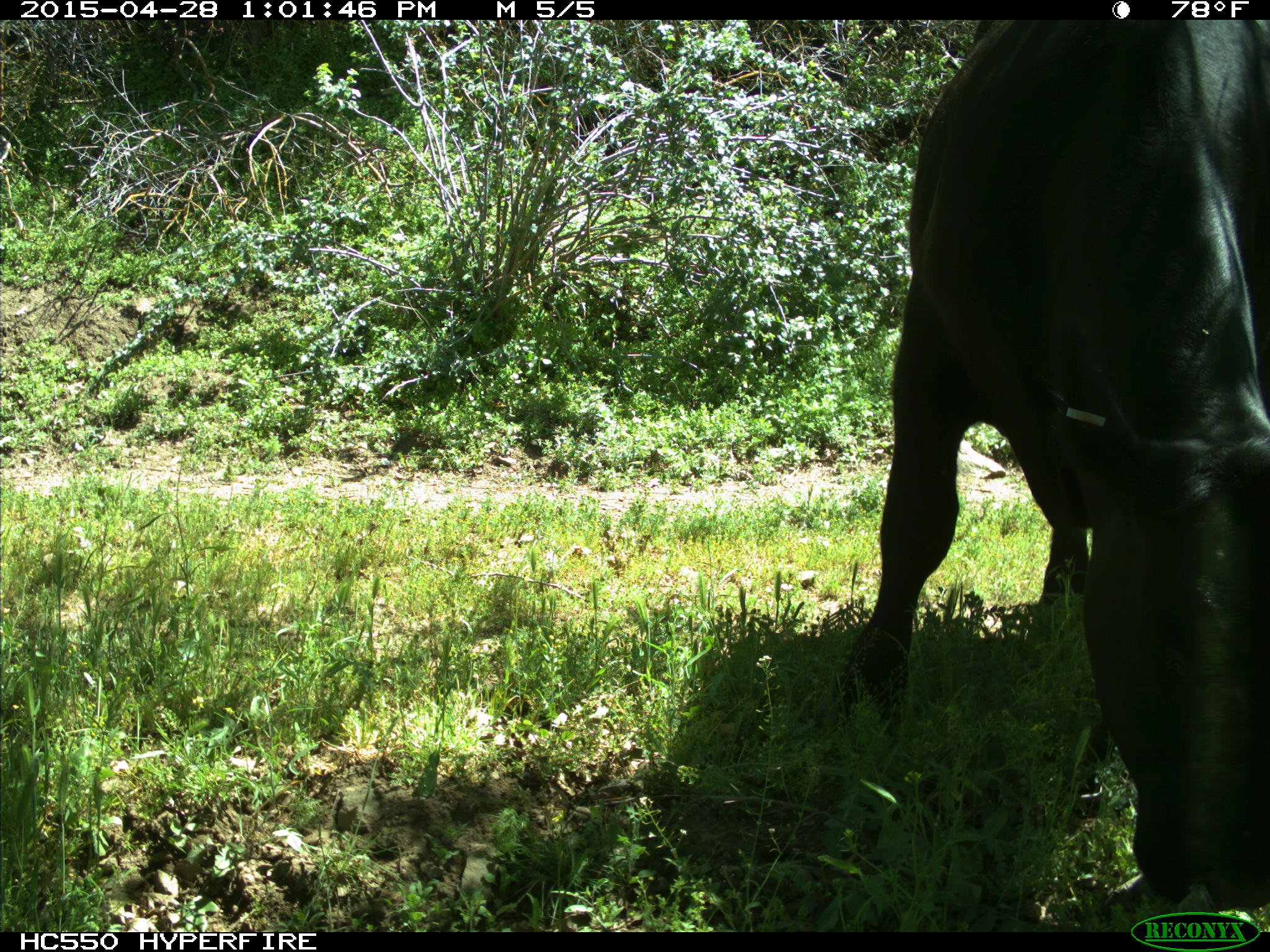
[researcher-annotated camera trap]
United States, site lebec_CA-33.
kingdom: Animalia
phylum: Chordata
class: Mammalia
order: Artiodactyla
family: Bovidae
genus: Bos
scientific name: Bos taurus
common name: domestic cow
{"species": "Bos taurus (domestic cow)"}